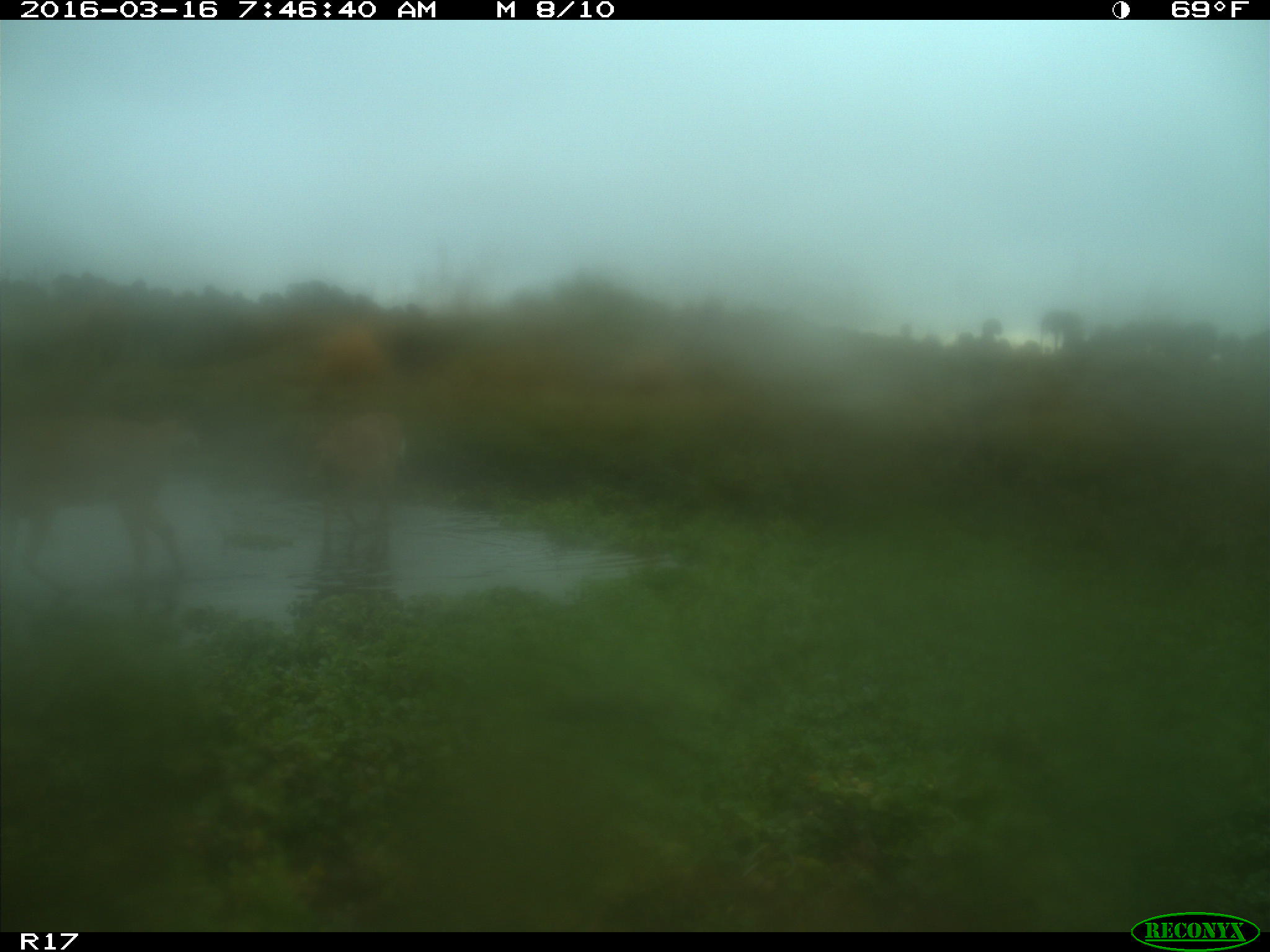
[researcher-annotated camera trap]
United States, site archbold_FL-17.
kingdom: Animalia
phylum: Chordata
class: Mammalia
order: Artiodactyla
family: Bovidae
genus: Bos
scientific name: Bos taurus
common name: domestic cow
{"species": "Bos taurus (domestic cow)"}